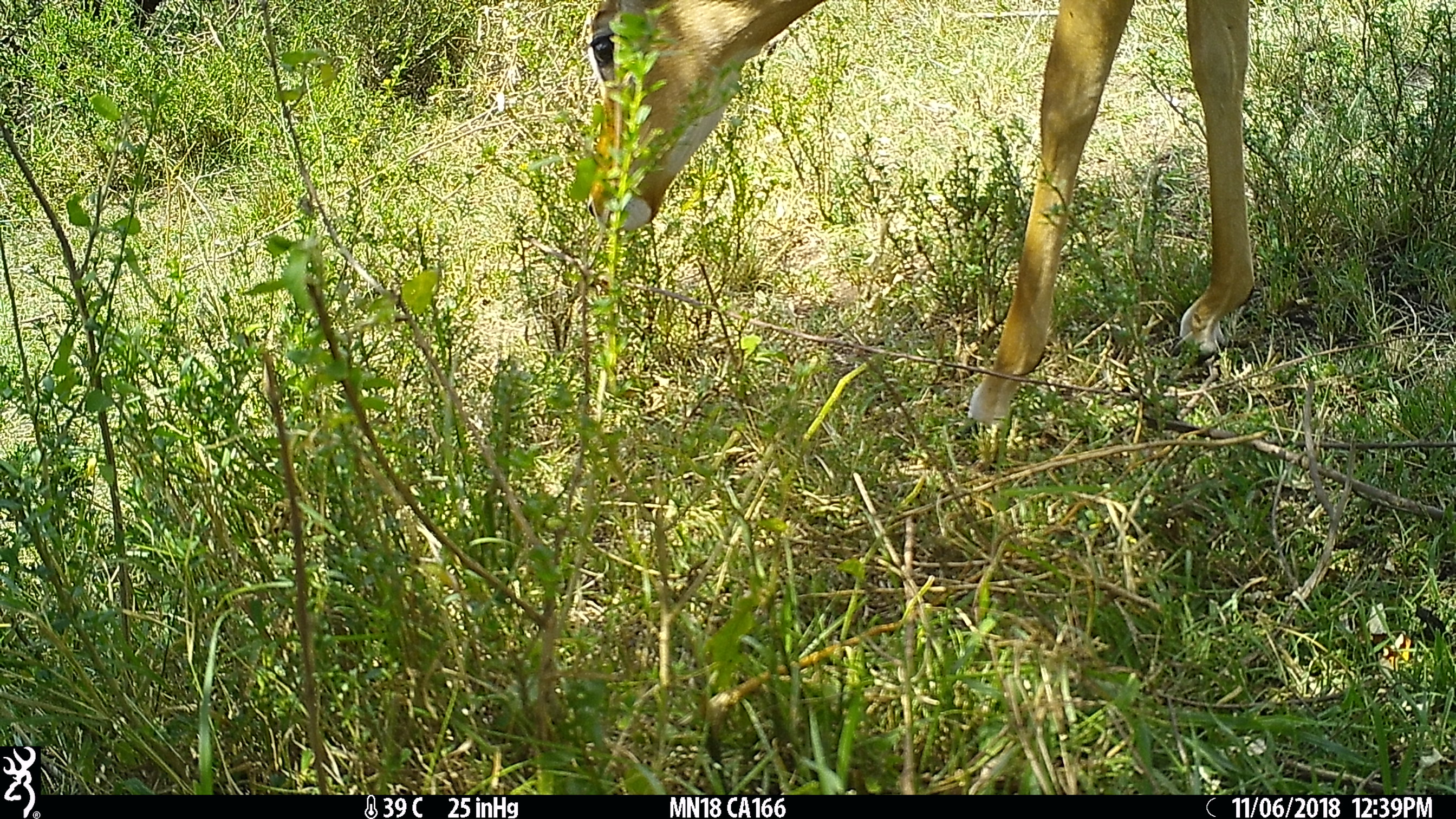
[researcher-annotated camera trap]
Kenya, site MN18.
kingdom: Animalia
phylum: Chordata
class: Mammalia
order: Artiodactyla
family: Bovidae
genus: Aepyceros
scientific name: Aepyceros melampus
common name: impala